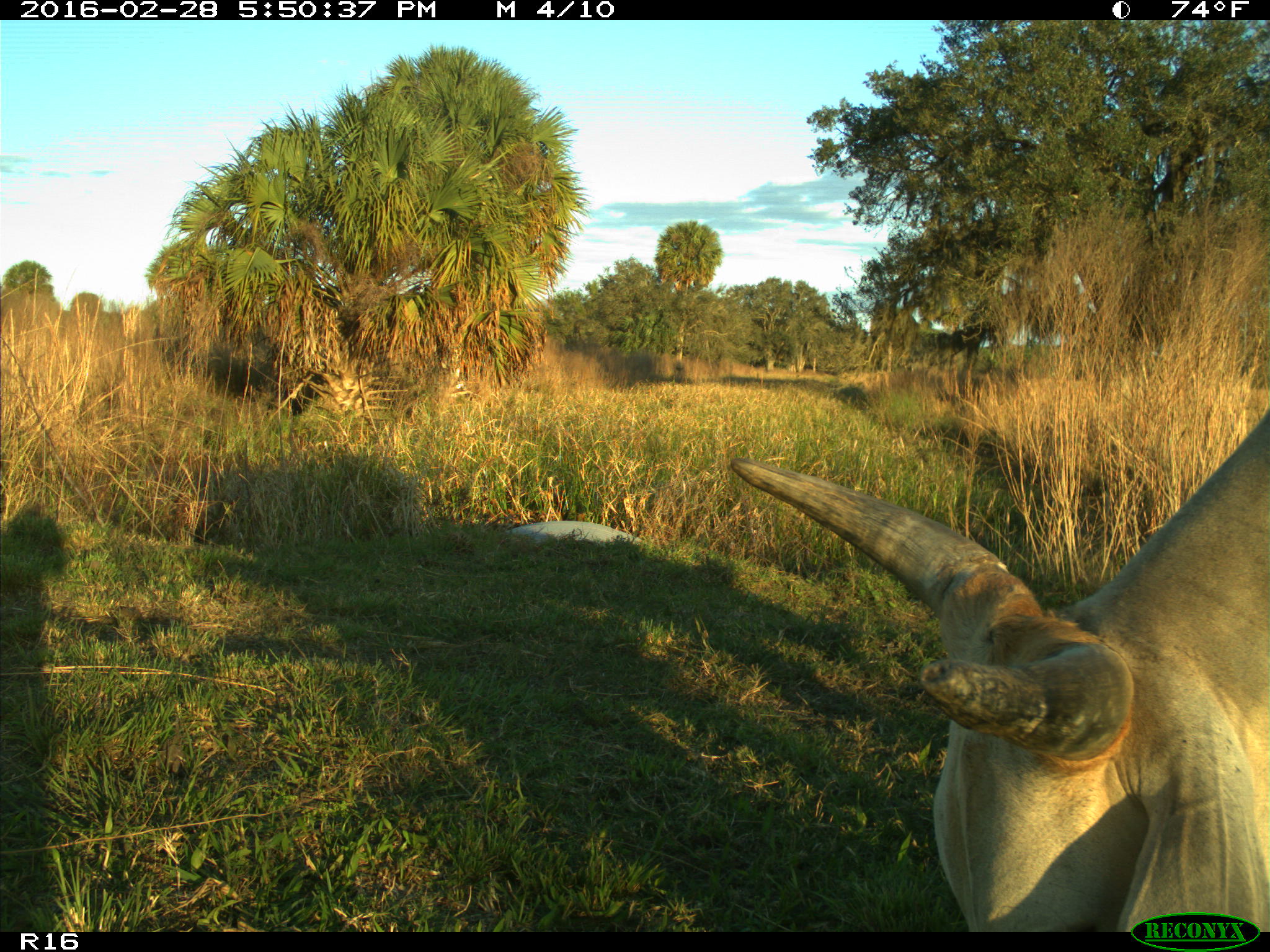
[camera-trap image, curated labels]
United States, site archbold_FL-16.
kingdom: Animalia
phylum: Chordata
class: Mammalia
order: Artiodactyla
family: Bovidae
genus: Bos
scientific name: Bos taurus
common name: domestic cow